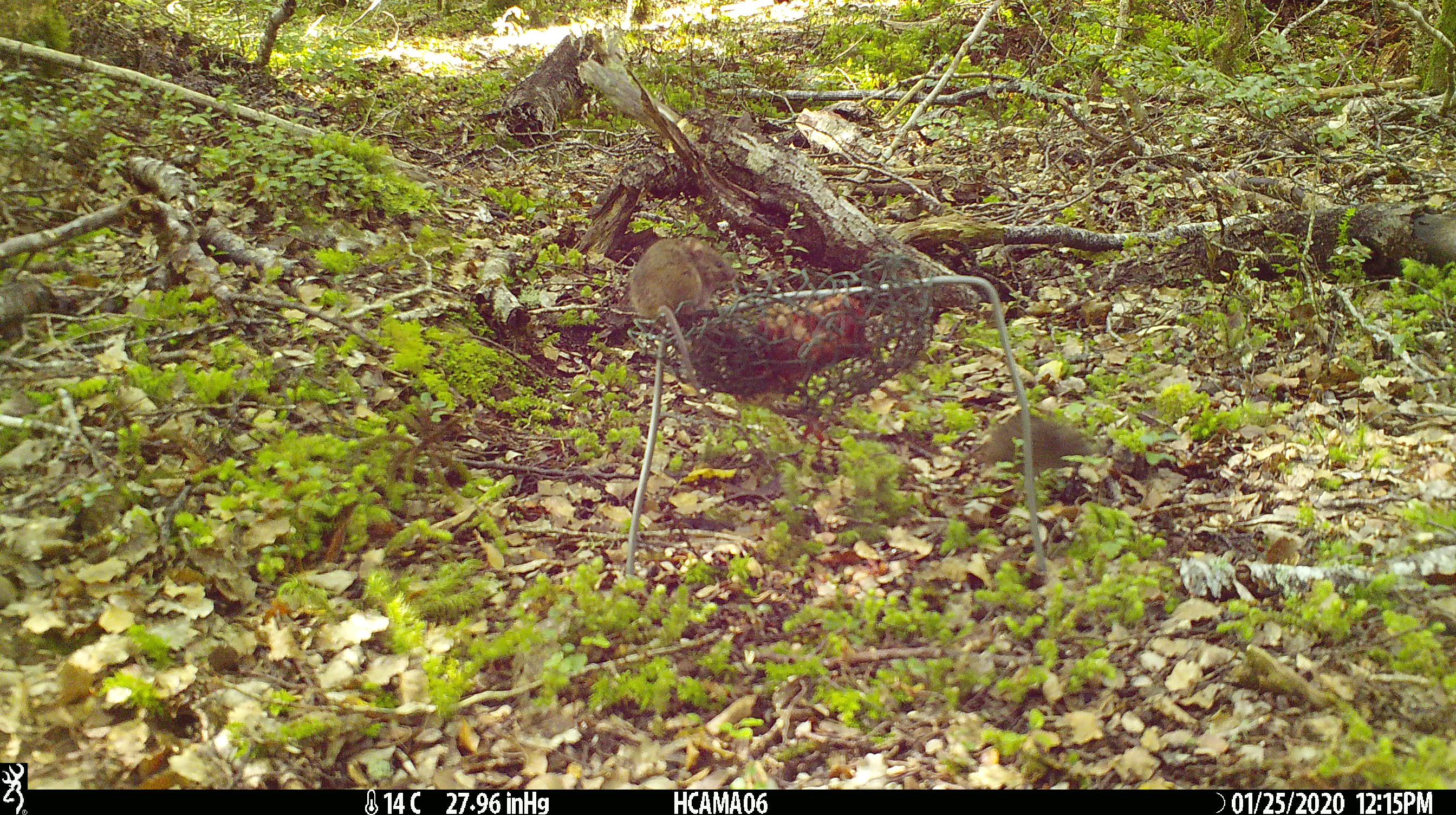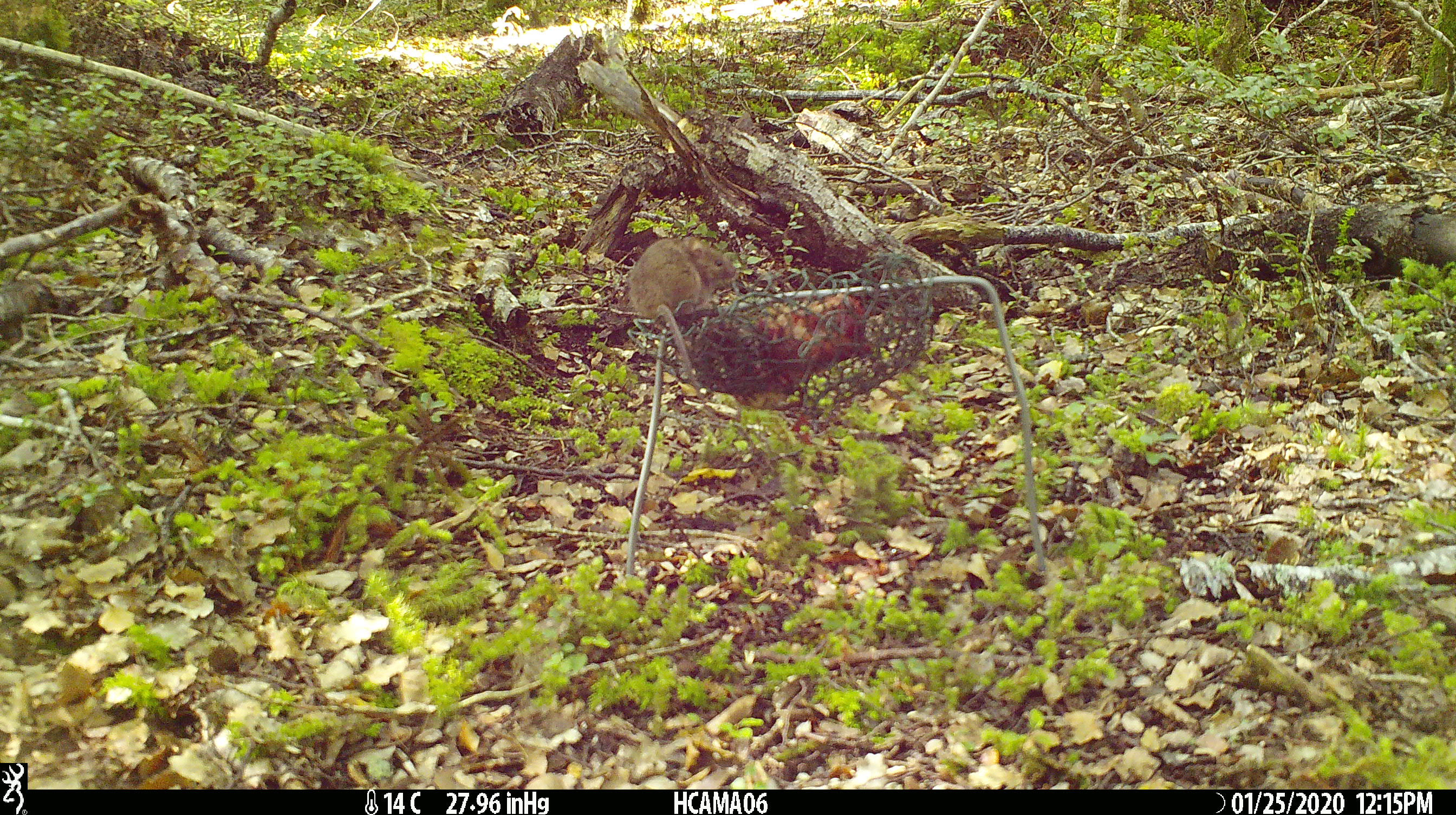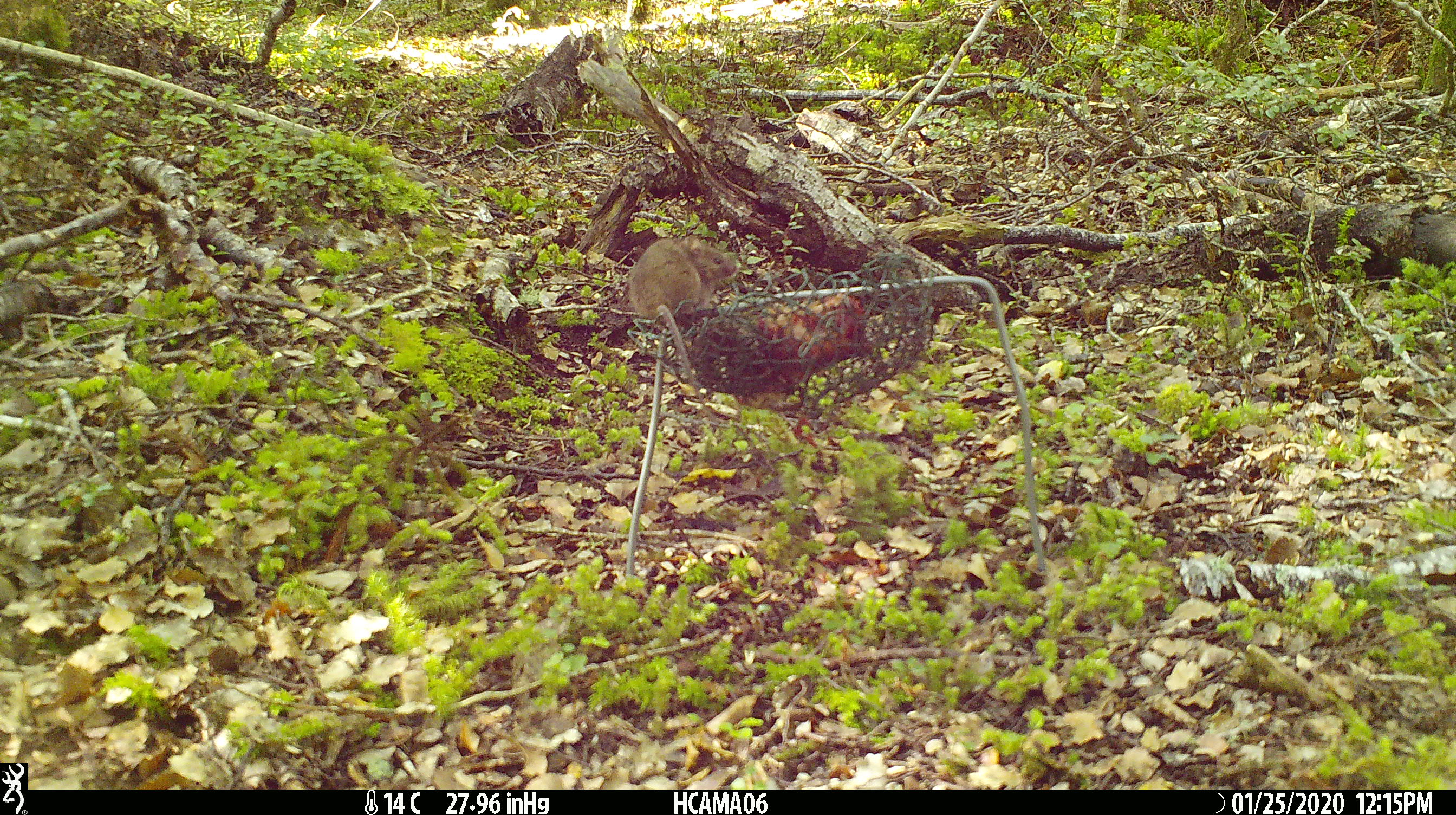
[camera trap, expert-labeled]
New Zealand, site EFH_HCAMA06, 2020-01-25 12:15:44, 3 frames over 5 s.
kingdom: Animalia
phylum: Chordata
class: Mammalia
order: Rodentia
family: Muridae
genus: Mus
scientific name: Mus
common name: mouse